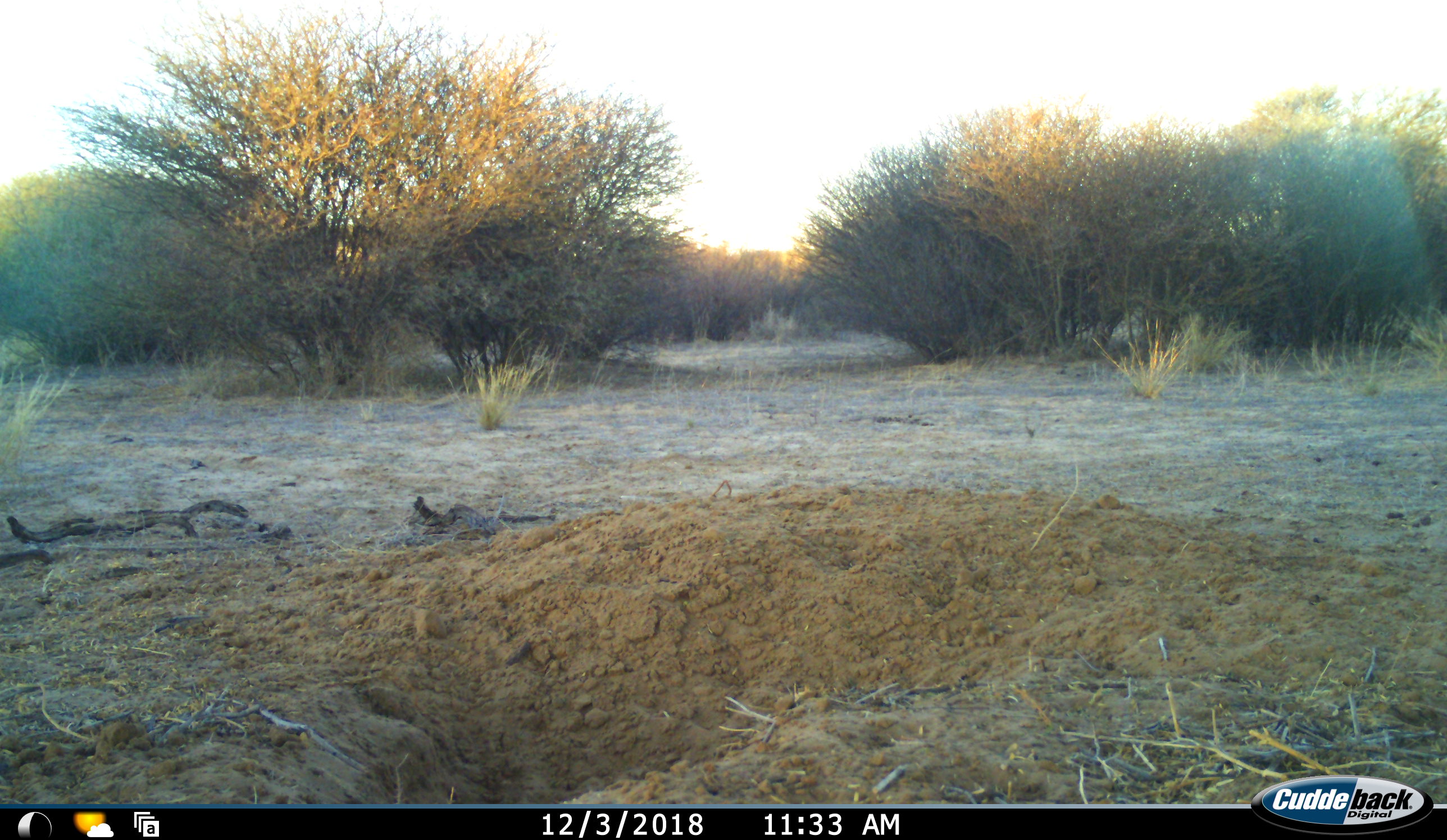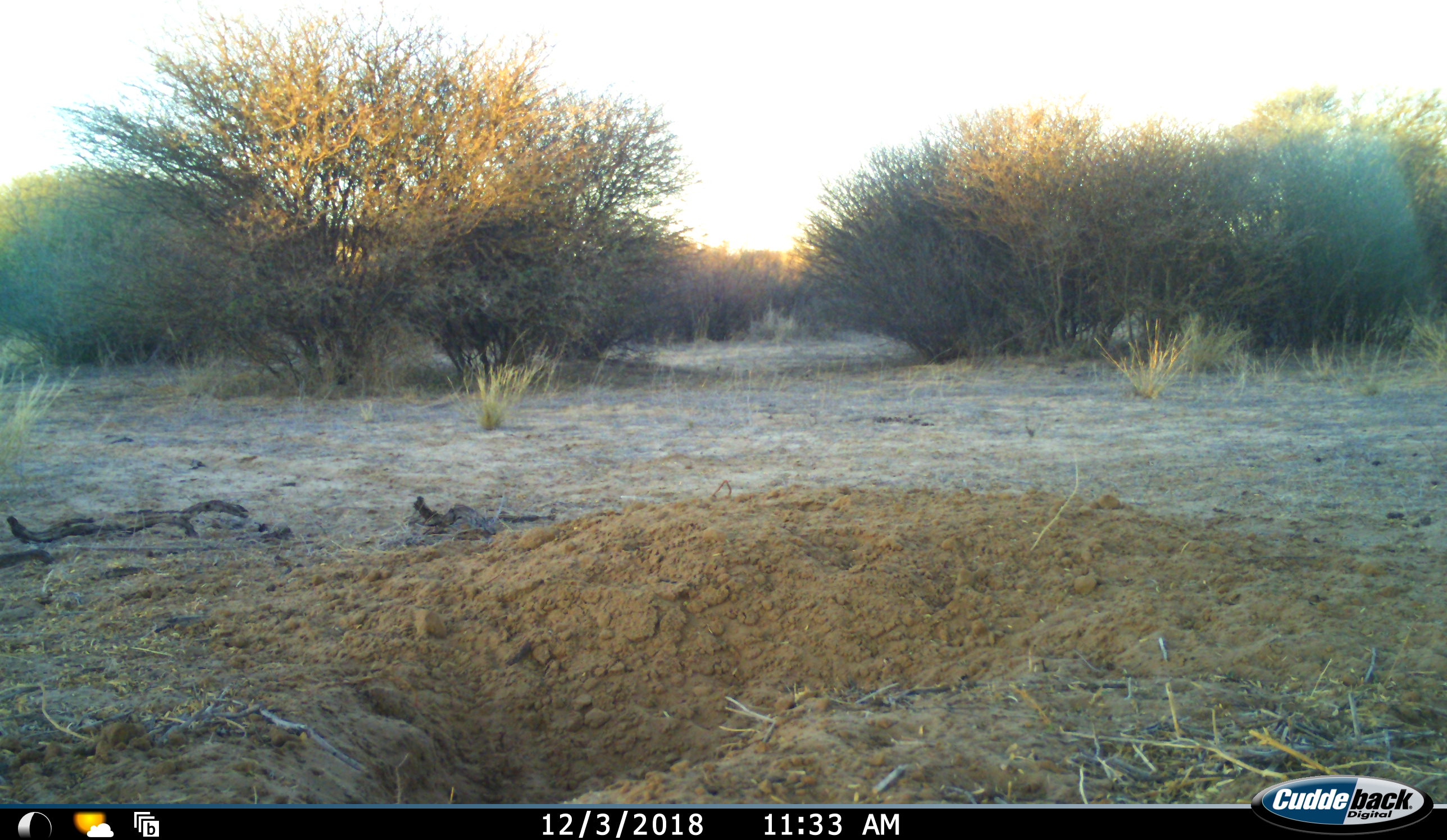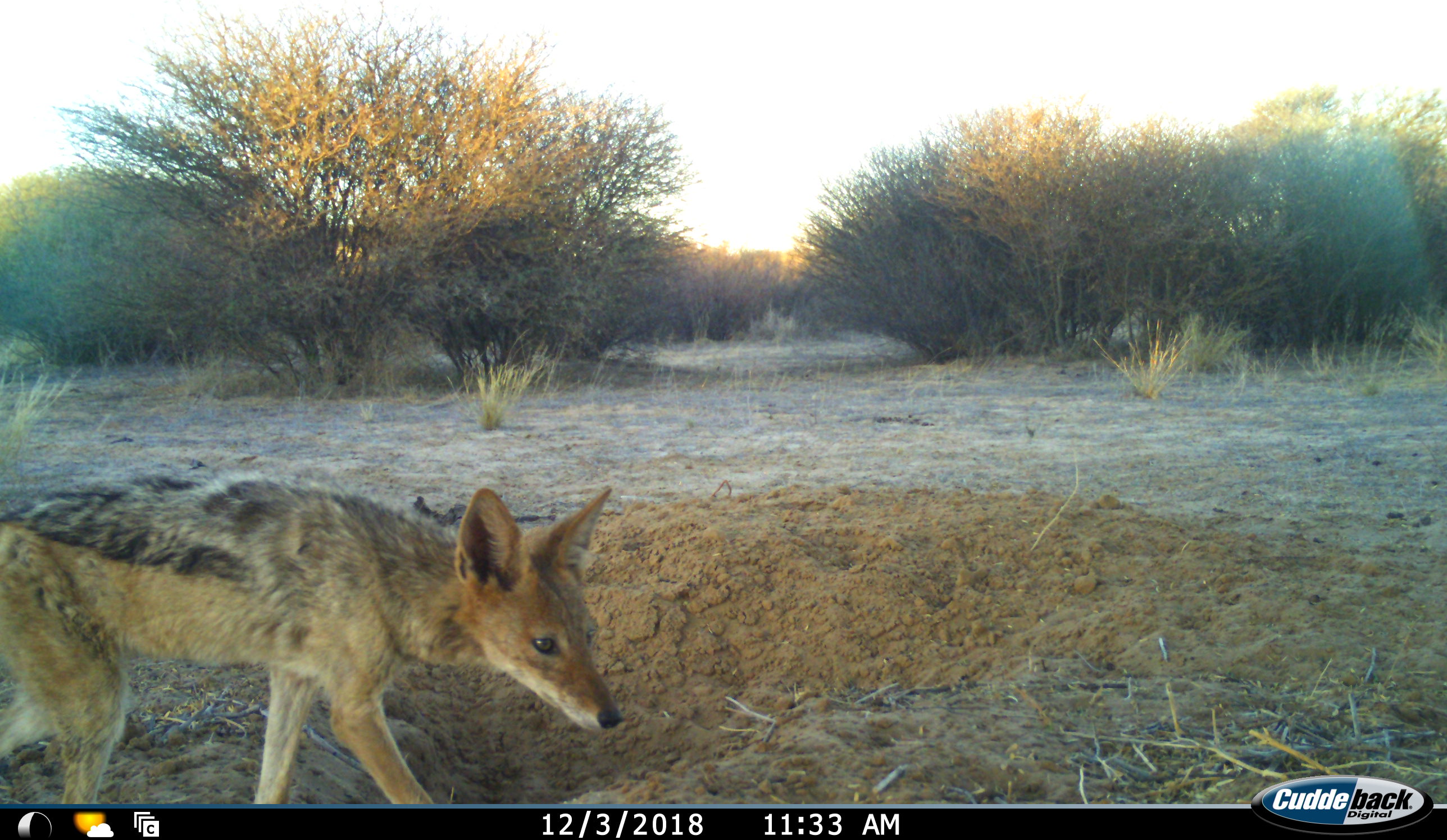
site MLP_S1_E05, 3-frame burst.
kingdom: Animalia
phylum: Chordata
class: Mammalia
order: Carnivora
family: Canidae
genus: Lupulella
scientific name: Lupulella mesomelas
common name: black-backed jackal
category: jackalblackbacked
Jackalblackbacked (black-backed jackal) (Lupulella mesomelas), count 1. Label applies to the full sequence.